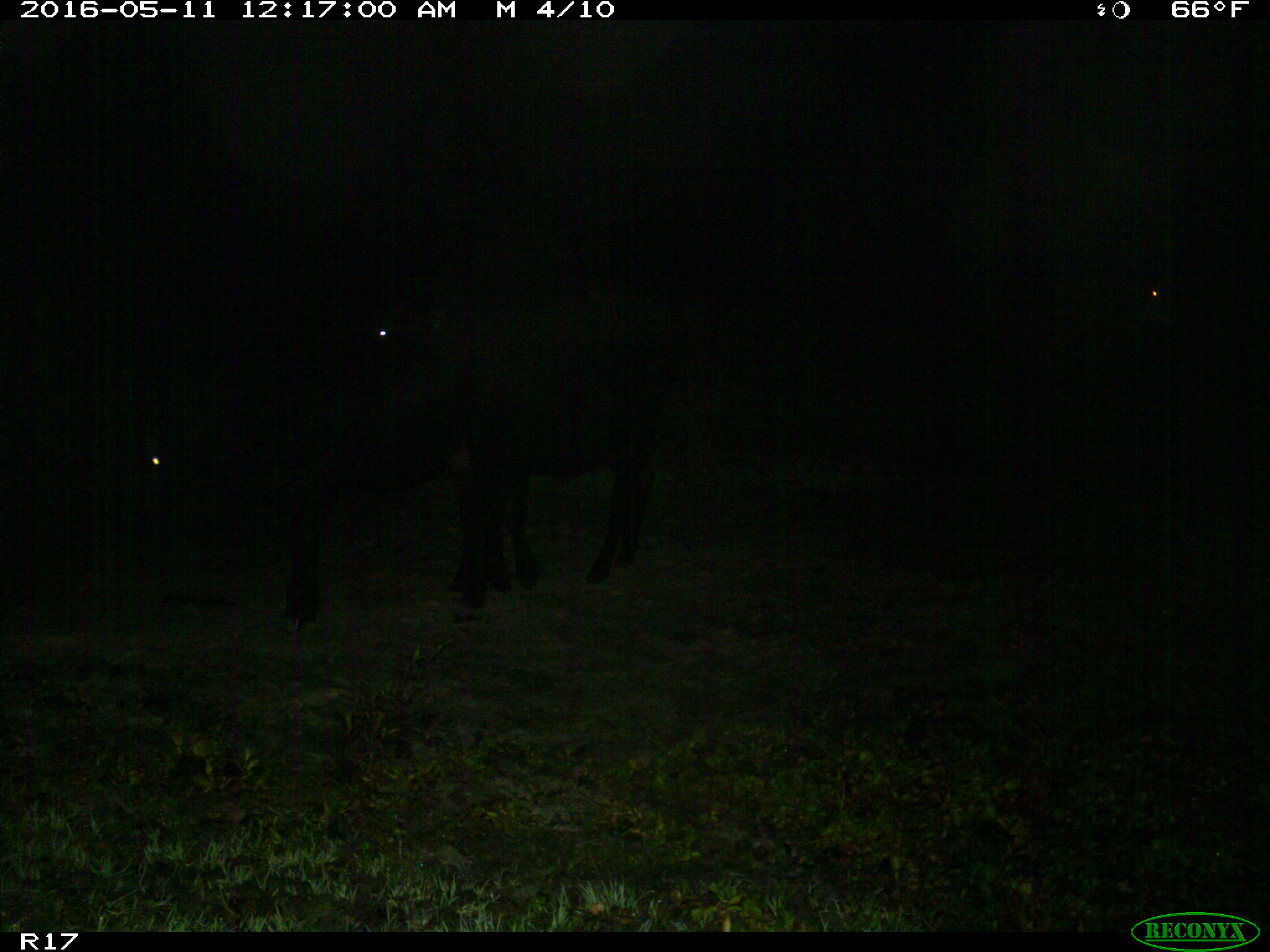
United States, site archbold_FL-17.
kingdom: Animalia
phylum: Chordata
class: Mammalia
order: Artiodactyla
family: Suidae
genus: Sus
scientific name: Sus scrofa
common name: wild boar